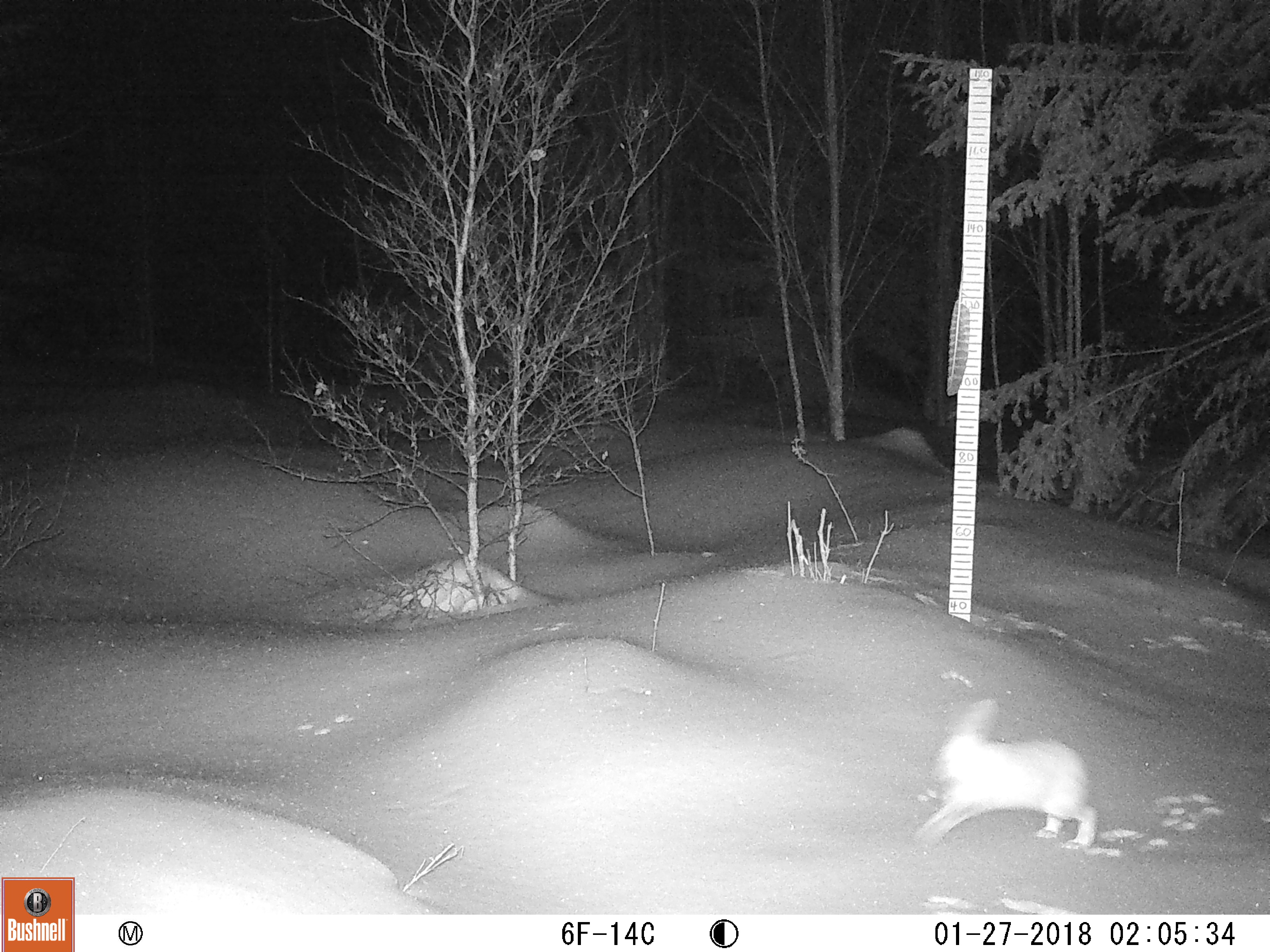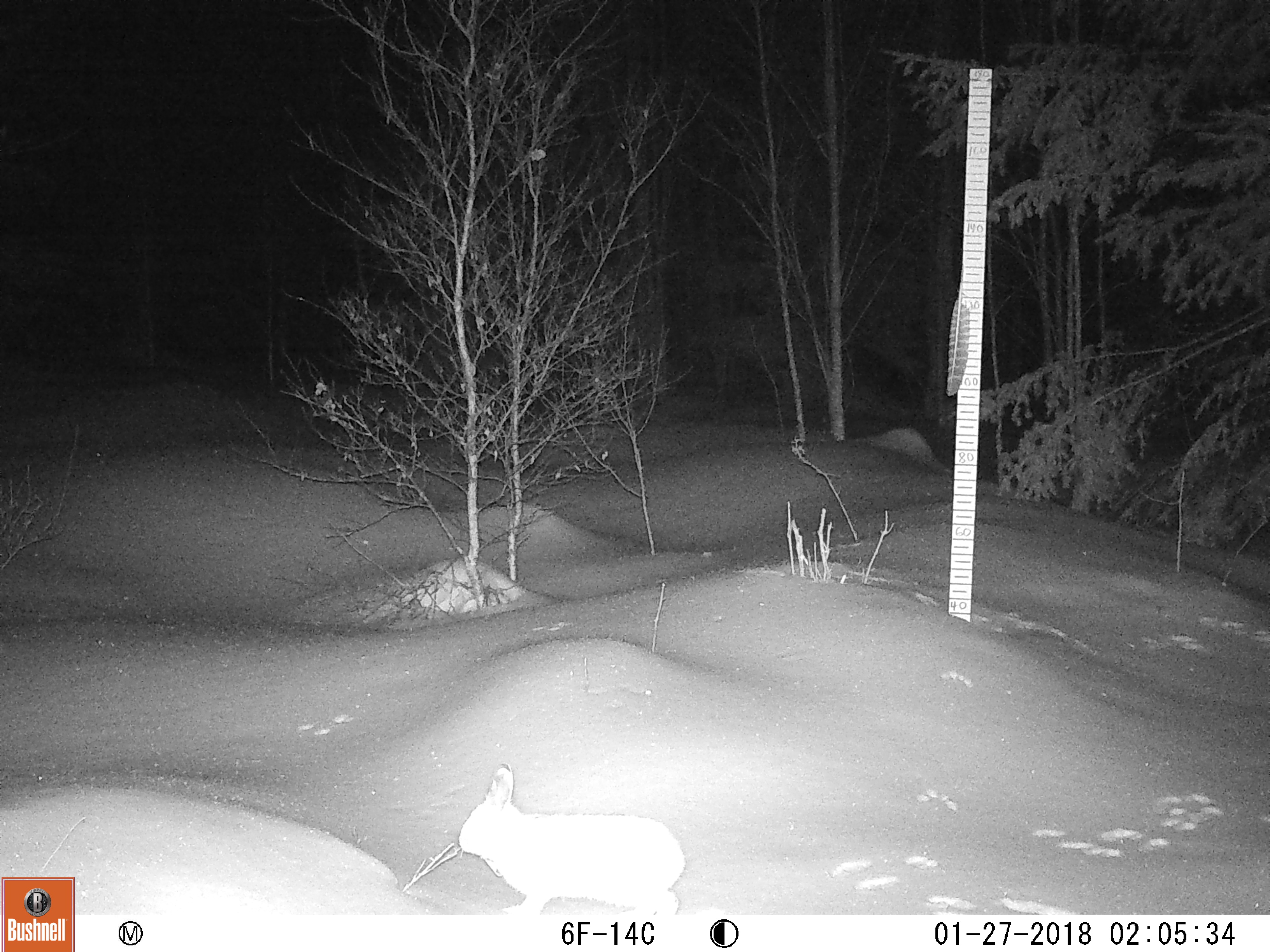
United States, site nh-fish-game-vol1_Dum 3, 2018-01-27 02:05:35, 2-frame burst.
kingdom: Animalia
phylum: Chordata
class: Mammalia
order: Lagomorpha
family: Leporidae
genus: Lepus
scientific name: Lepus americanus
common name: snowshoe hare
Snowshoe hare (Lepus americanus).